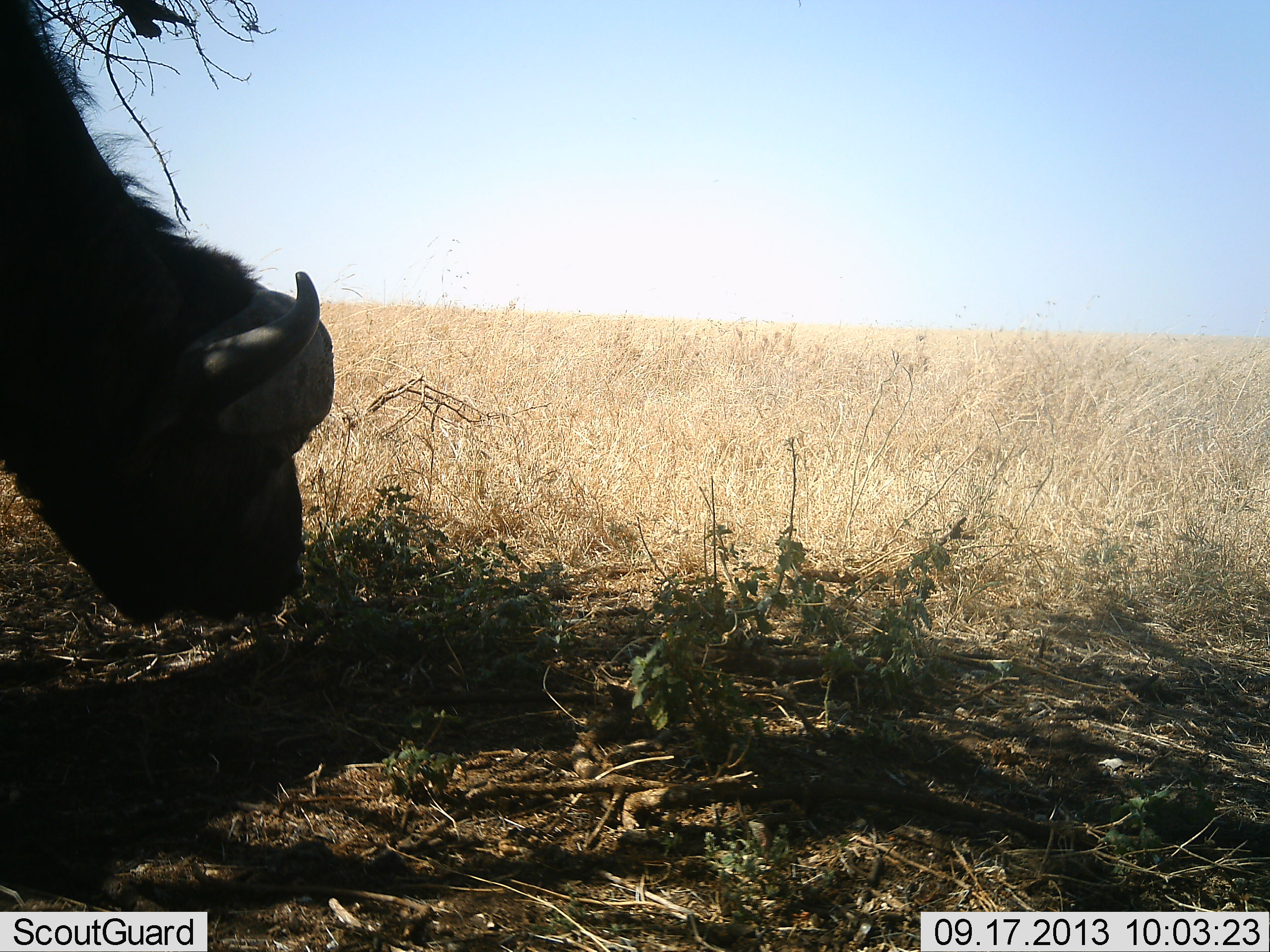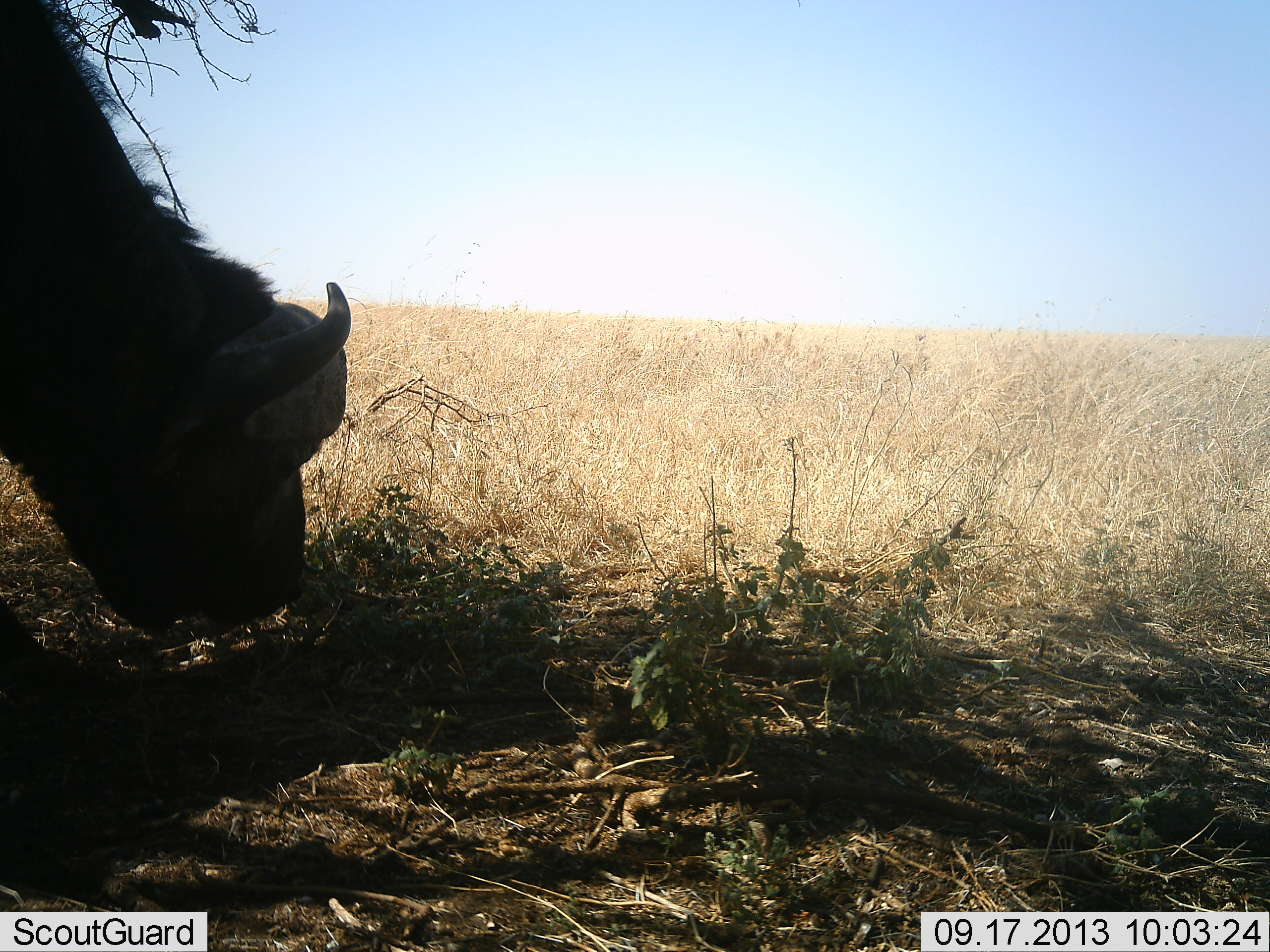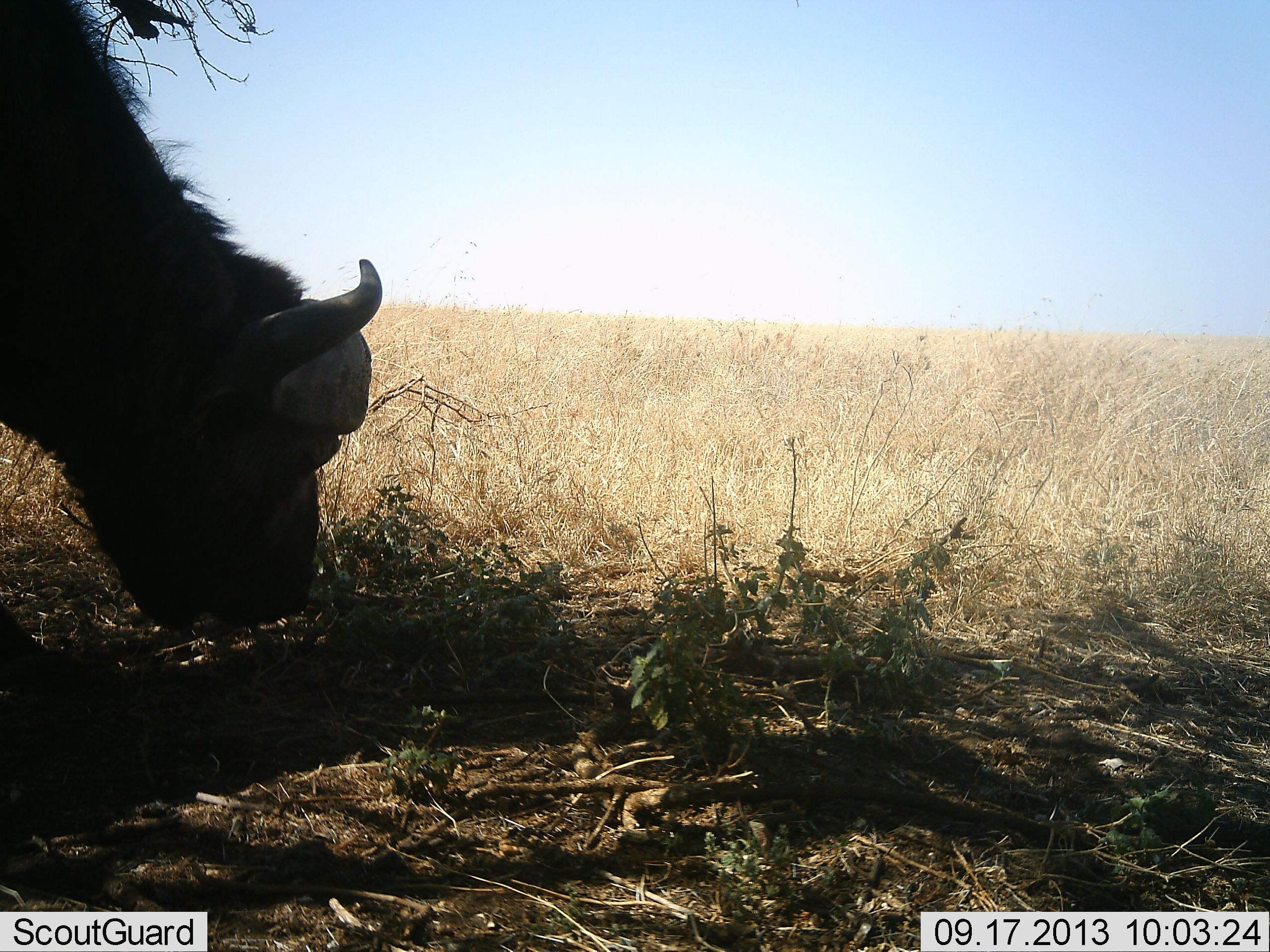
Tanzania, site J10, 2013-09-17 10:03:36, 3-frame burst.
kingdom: Animalia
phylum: Chordata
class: Mammalia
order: Artiodactyla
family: Bovidae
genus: Syncerus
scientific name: Syncerus caffer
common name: cape buffalo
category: buffalo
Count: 1.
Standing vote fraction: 21%.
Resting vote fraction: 0%.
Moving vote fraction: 5%.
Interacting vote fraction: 0%.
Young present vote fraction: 0%.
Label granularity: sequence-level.